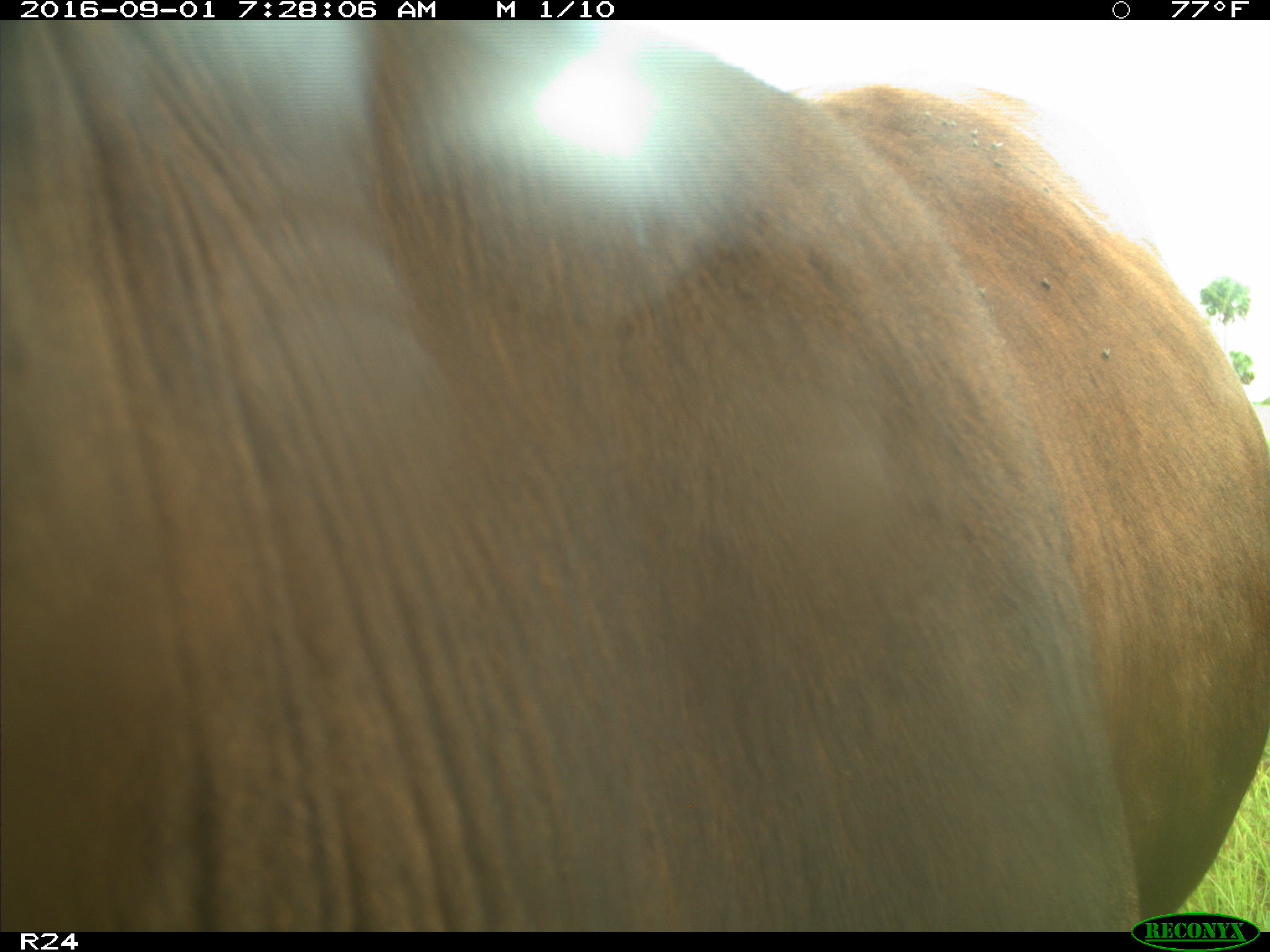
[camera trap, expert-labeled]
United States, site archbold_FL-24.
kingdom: Animalia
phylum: Chordata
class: Mammalia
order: Artiodactyla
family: Bovidae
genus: Bos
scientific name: Bos taurus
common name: domestic cow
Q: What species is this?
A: Bos taurus (domestic cow).